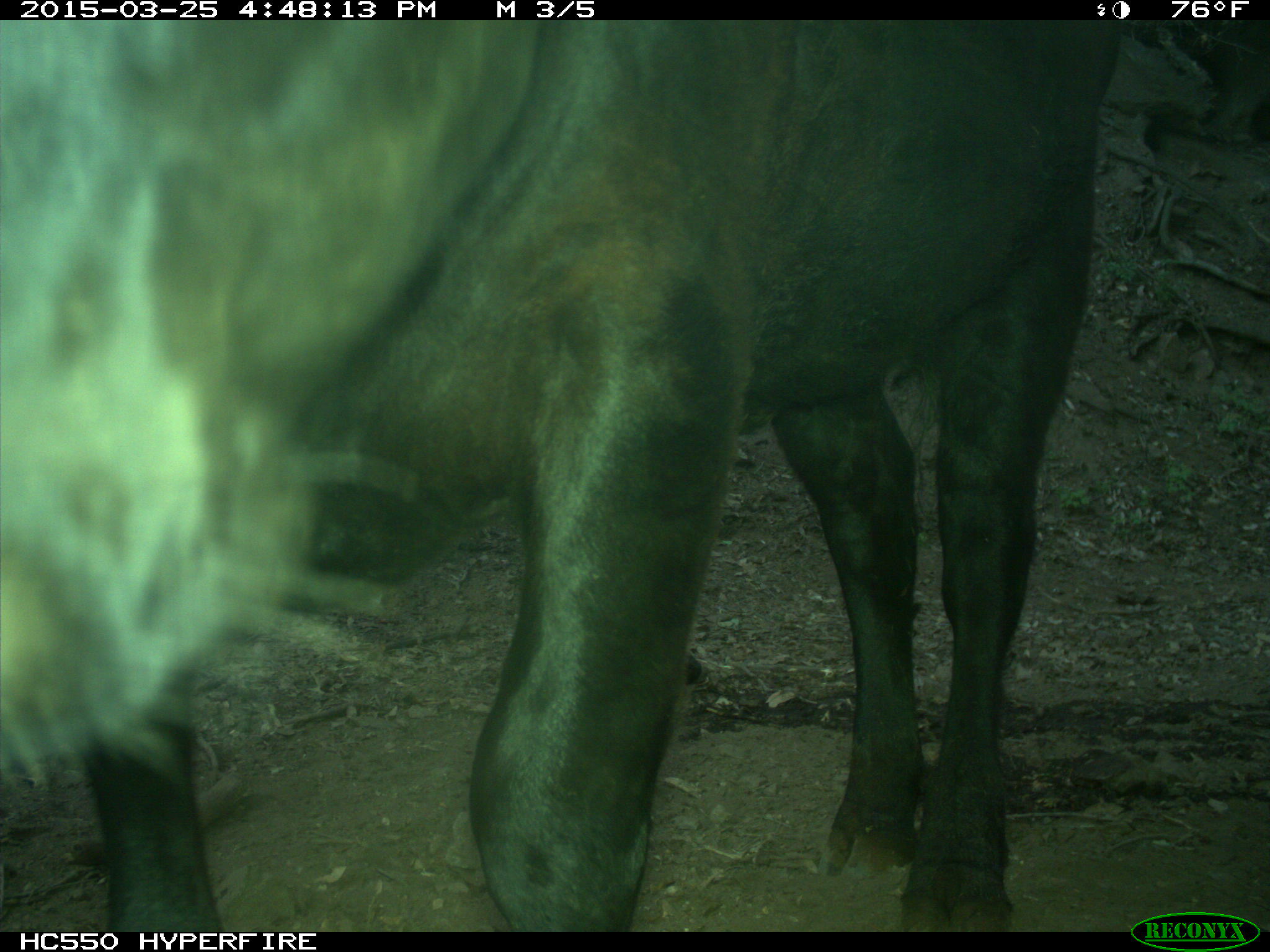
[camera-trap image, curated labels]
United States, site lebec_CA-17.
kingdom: Animalia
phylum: Chordata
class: Mammalia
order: Artiodactyla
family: Bovidae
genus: Bos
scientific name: Bos taurus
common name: domestic cow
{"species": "Bos taurus (domestic cow)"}